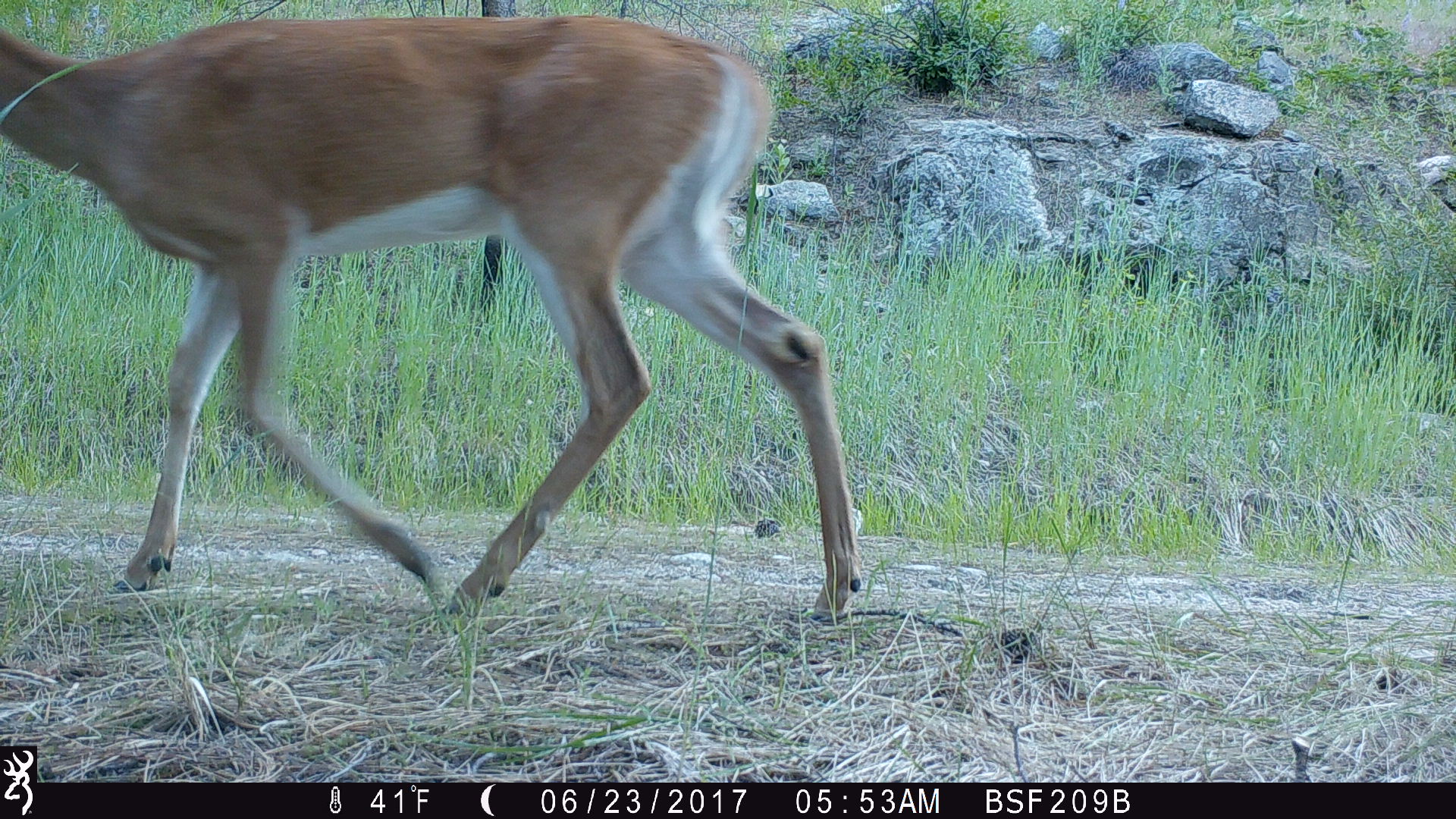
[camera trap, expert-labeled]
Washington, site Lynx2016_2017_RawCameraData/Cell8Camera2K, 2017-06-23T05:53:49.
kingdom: Animalia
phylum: Chordata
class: Mammalia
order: Artiodactyla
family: Cervidae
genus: Odocoileus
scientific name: Odocoileus virginianus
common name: white-tailed deer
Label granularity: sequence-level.